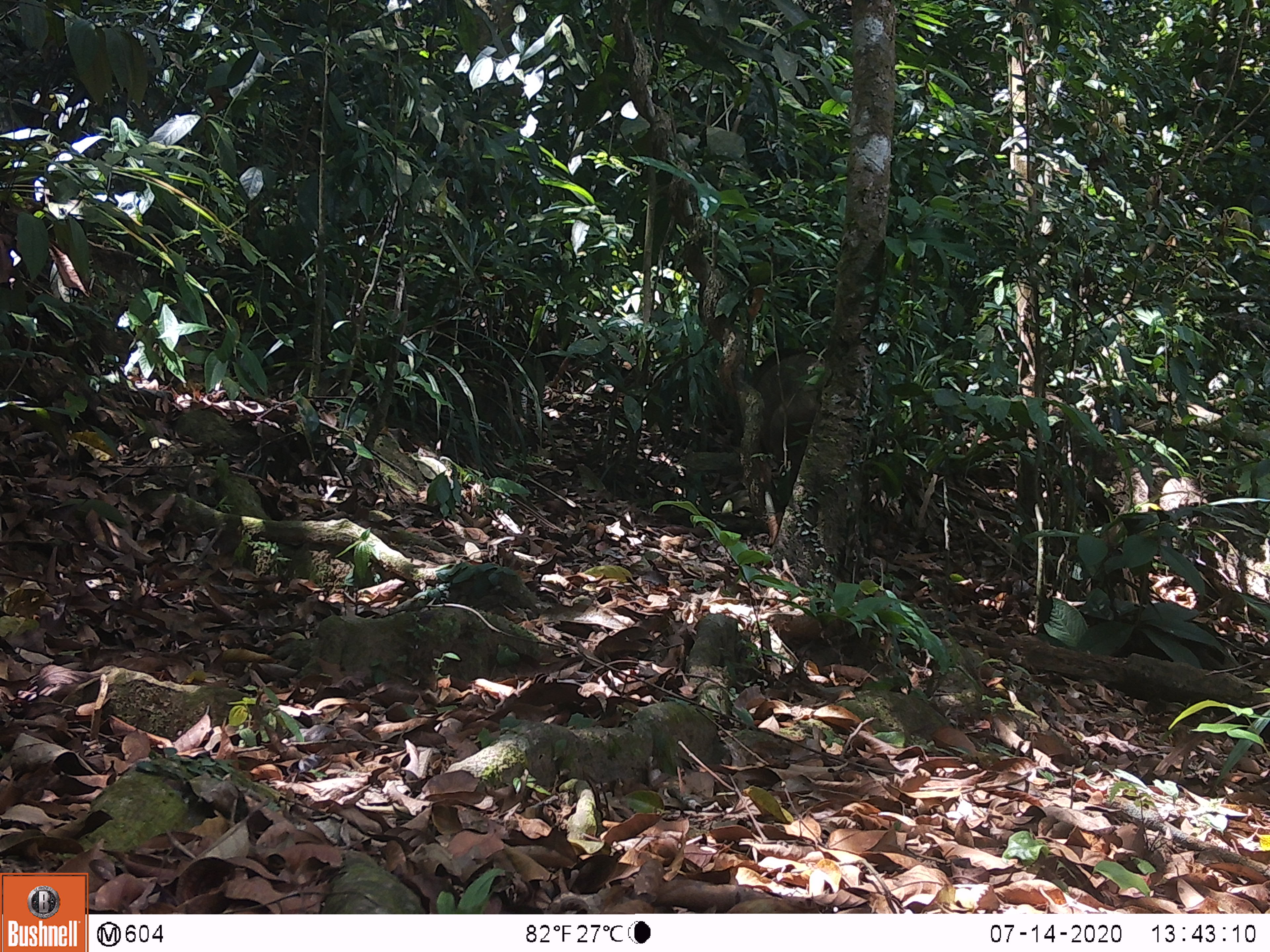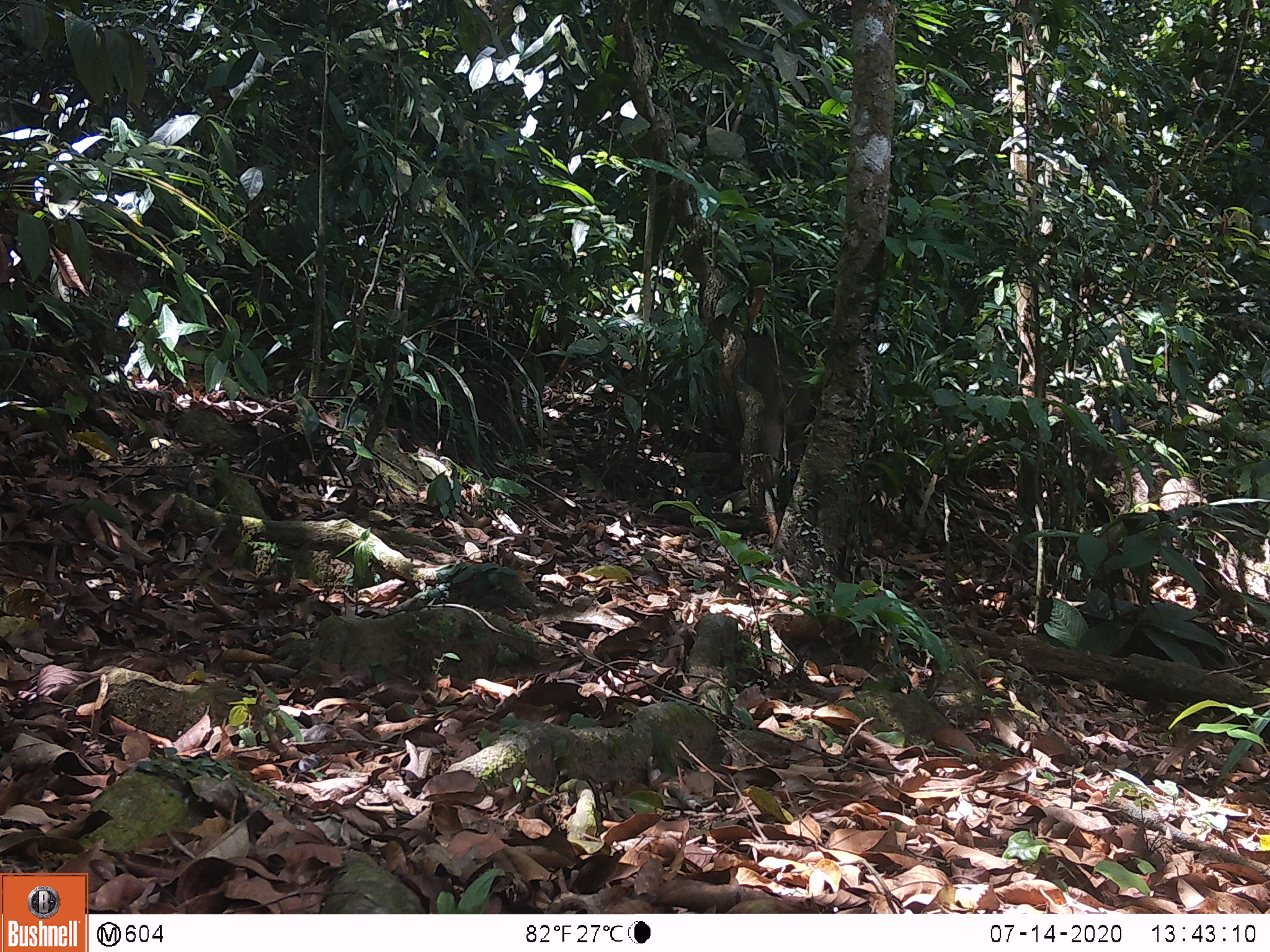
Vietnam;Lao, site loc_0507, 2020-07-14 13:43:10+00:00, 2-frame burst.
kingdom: Animalia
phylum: Chordata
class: Mammalia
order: Artiodactyla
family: Suidae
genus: Sus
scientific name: Sus scrofa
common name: eurasian wild pig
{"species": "eurasian wild pig (Sus scrofa)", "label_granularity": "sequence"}